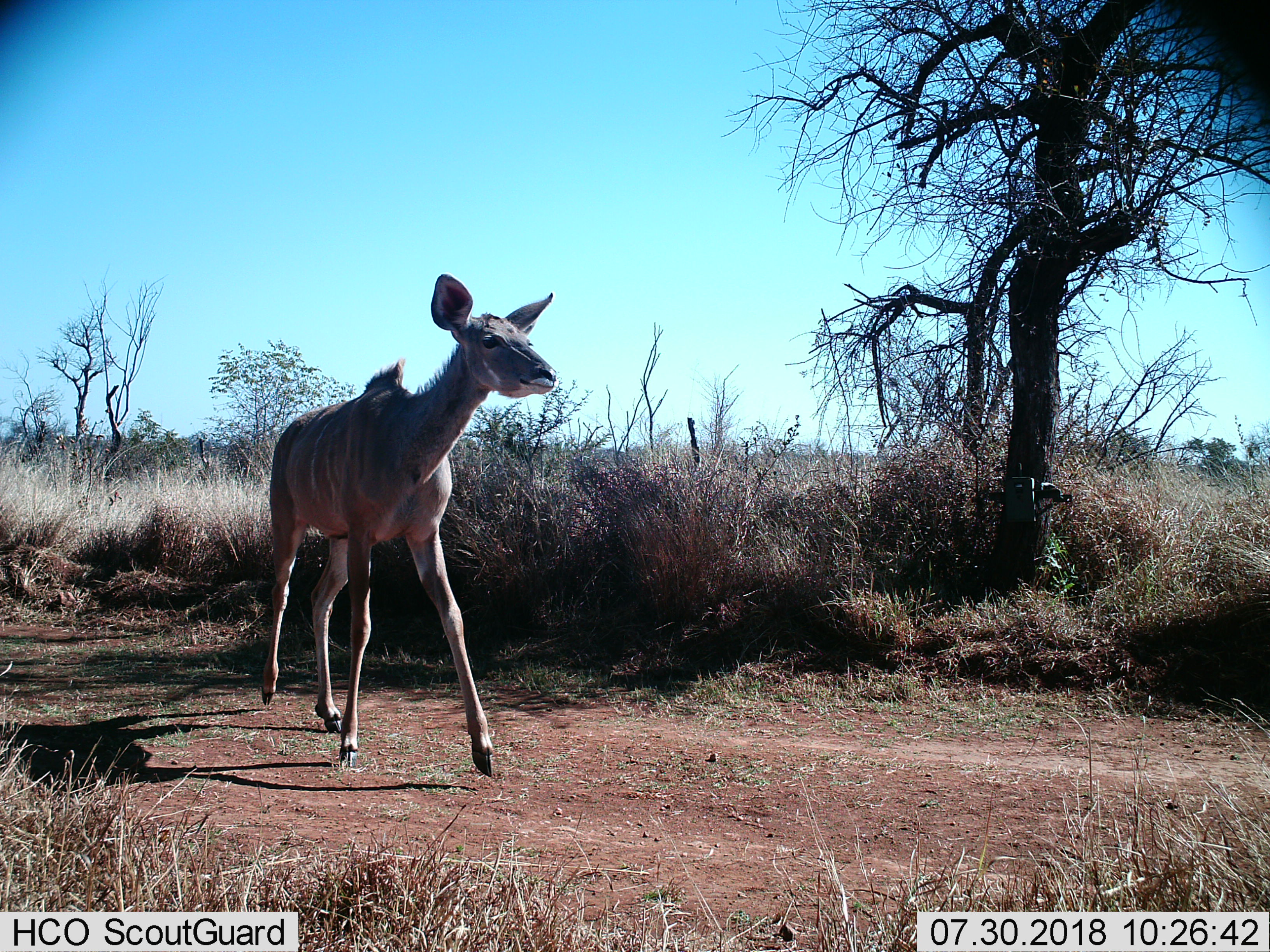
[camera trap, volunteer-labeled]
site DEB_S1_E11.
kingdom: Animalia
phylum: Chordata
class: Mammalia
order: Artiodactyla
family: Bovidae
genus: Tragelaphus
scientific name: Tragelaphus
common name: kudu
Kudu (Tragelaphus), count 1. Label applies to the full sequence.